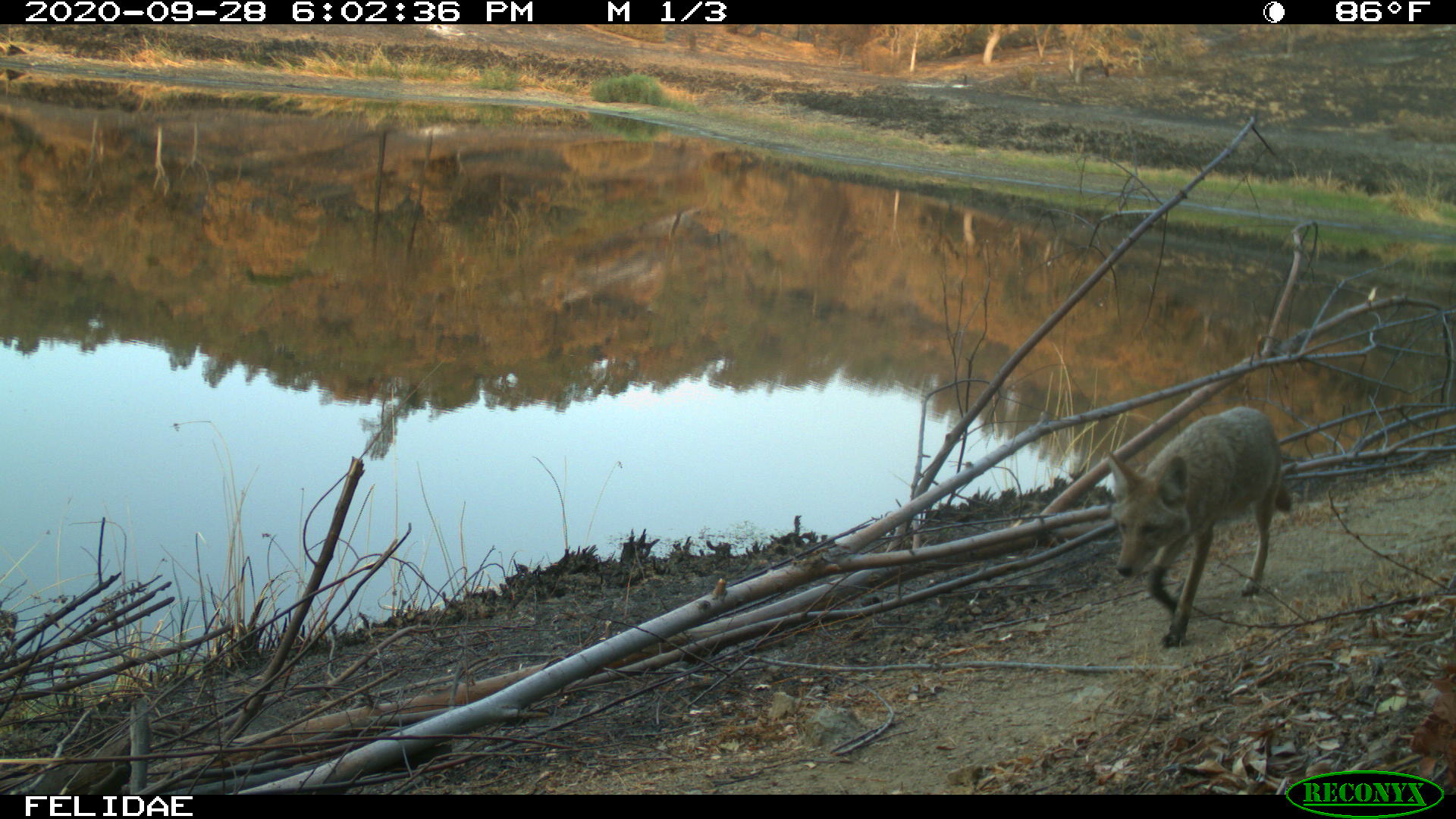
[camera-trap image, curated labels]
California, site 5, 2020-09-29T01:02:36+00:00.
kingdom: Animalia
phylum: Chordata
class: Mammalia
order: Carnivora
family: Canidae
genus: Canis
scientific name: Canis latrans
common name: coyote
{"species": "coyote (Canis latrans)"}